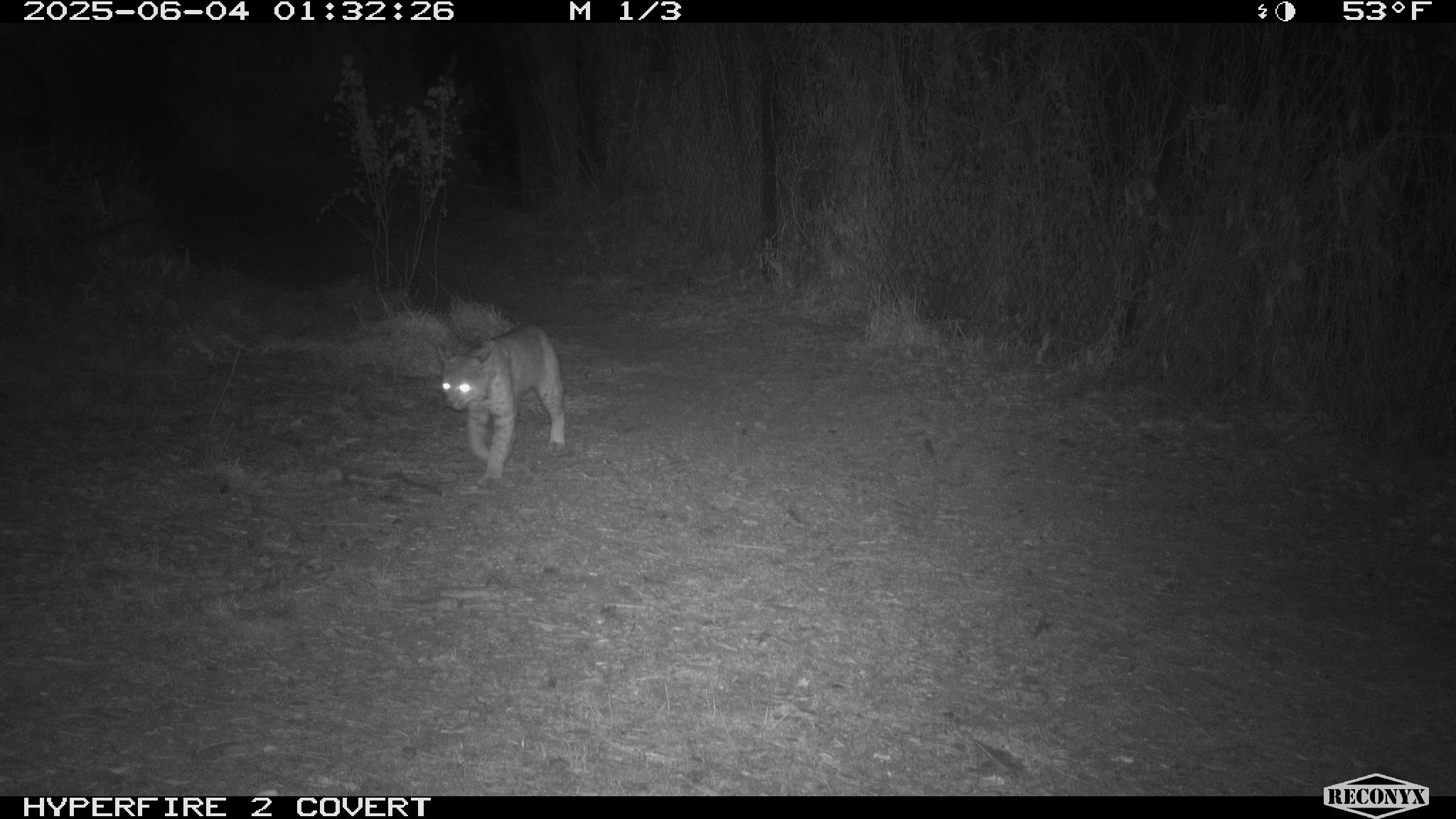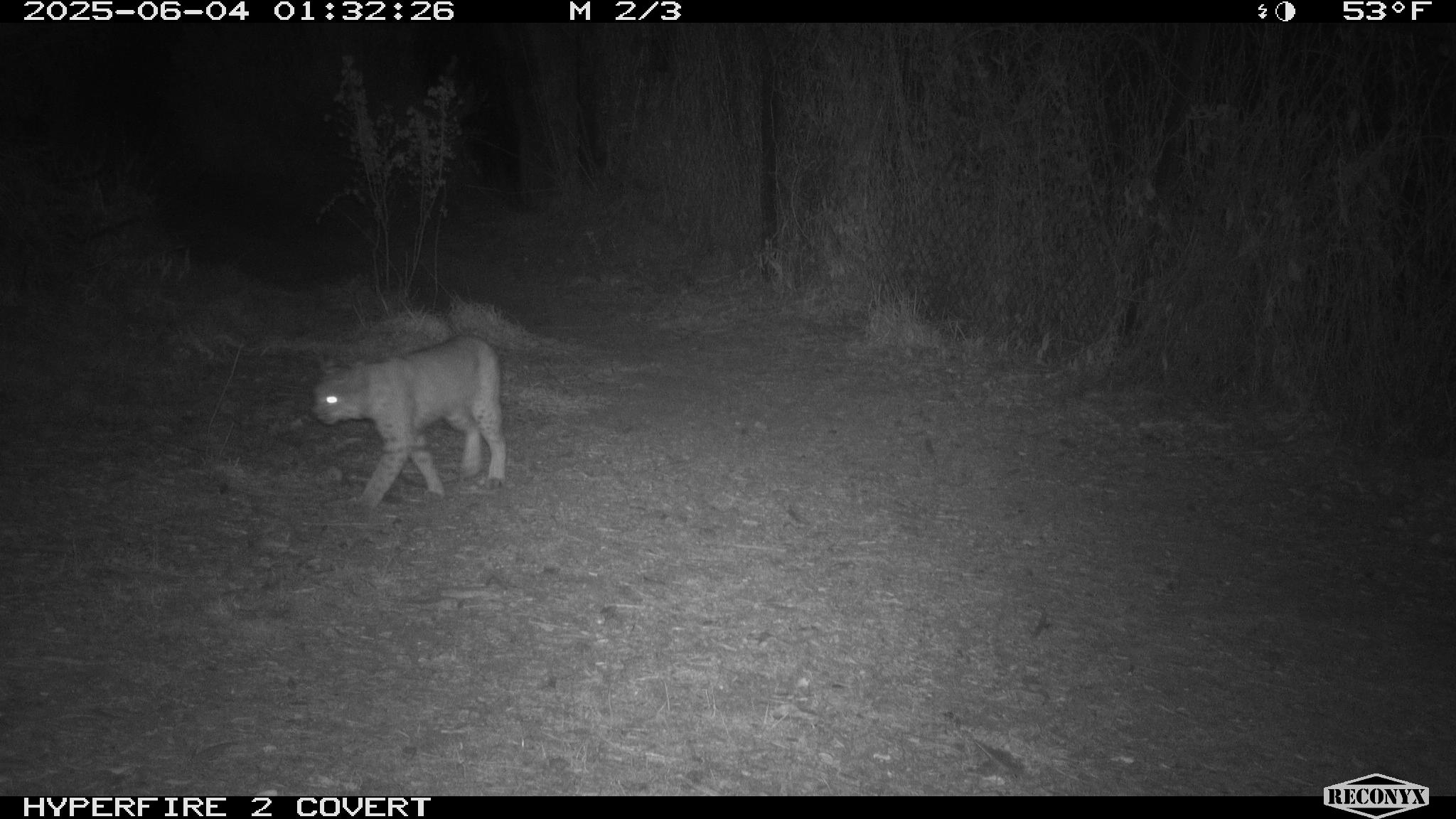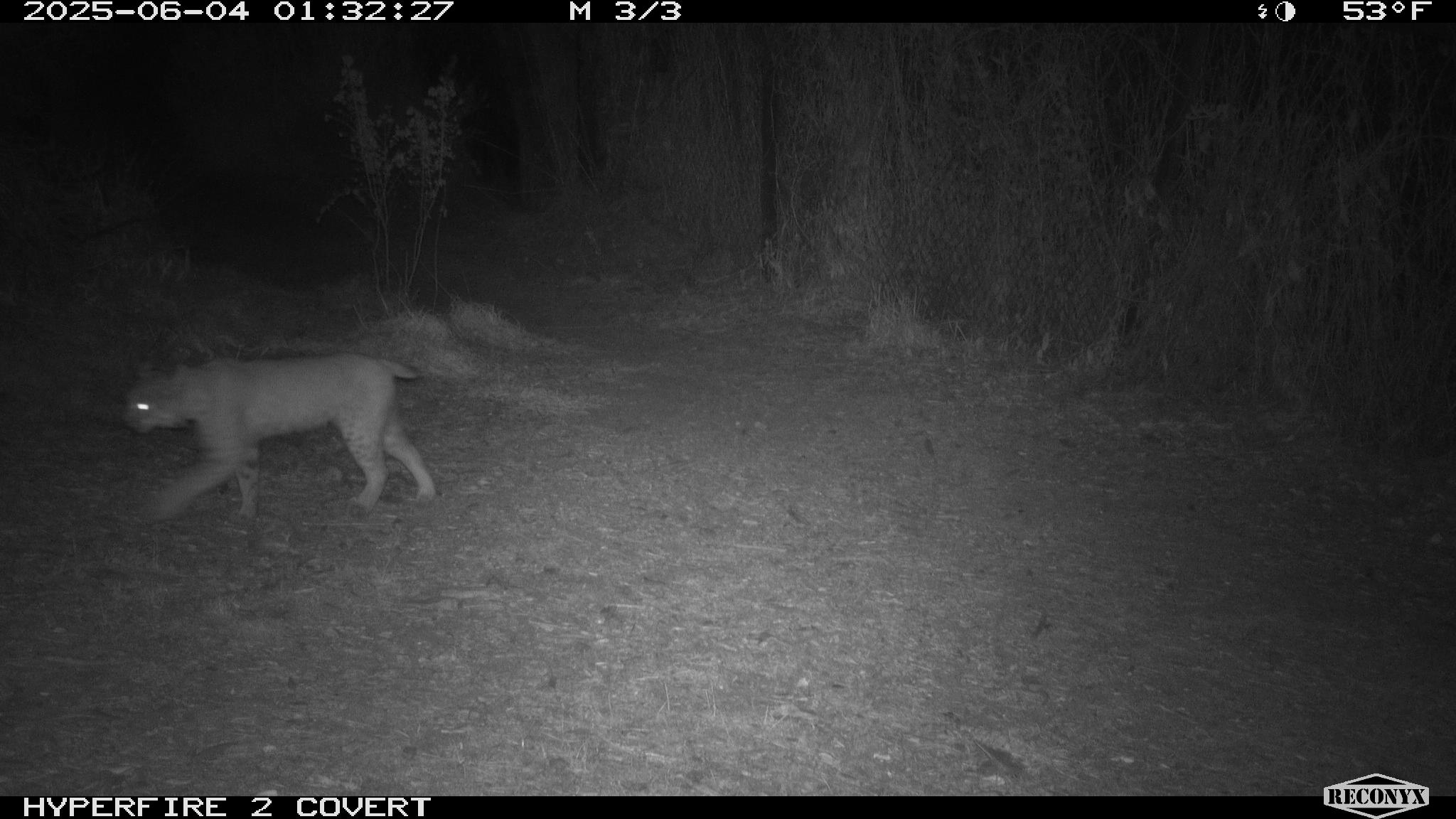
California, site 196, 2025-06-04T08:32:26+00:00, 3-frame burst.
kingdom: Animalia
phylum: Chordata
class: Mammalia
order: Carnivora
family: Felidae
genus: Lynx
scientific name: Lynx rufus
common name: bobcat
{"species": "bobcat (Lynx rufus)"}